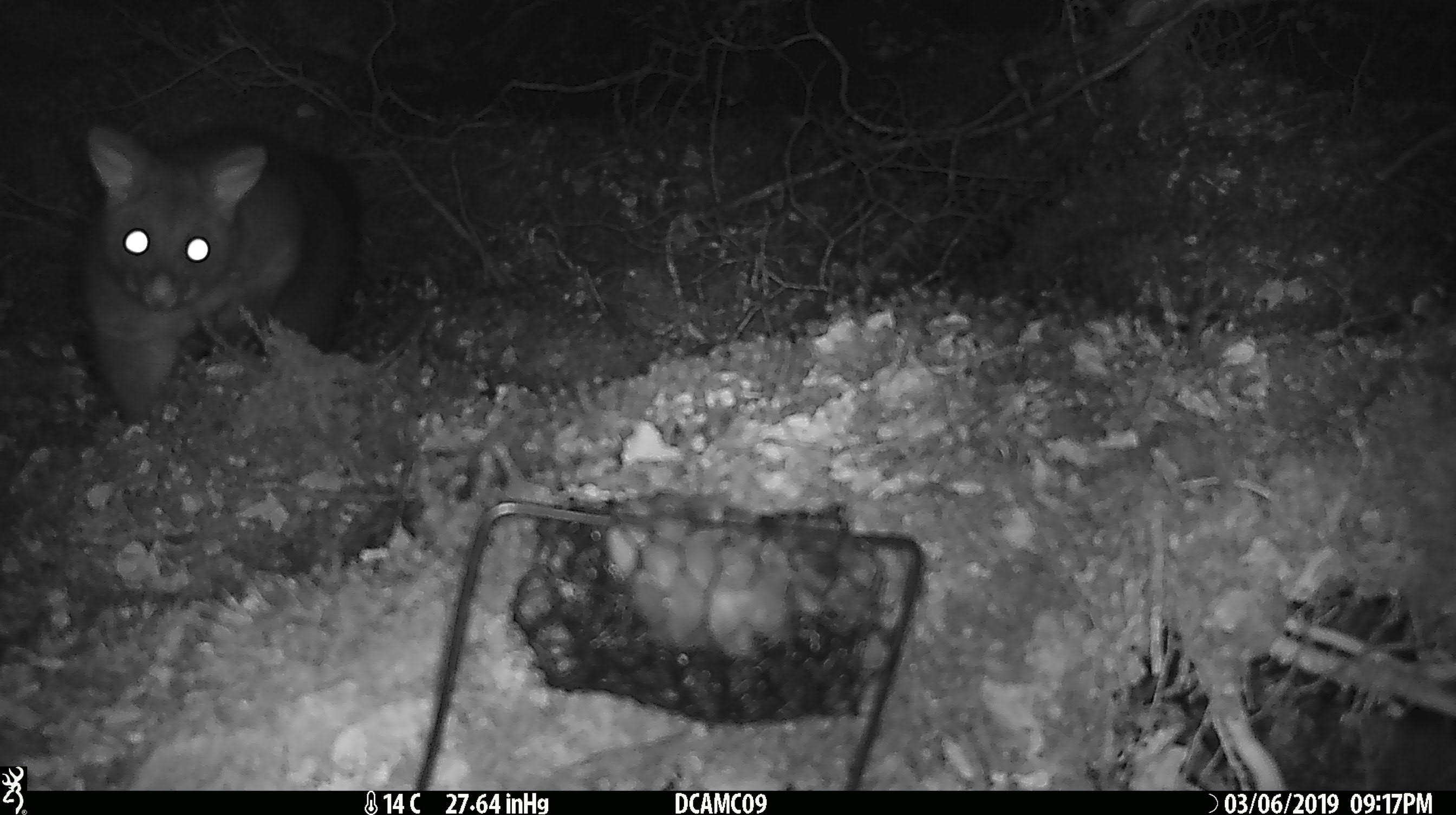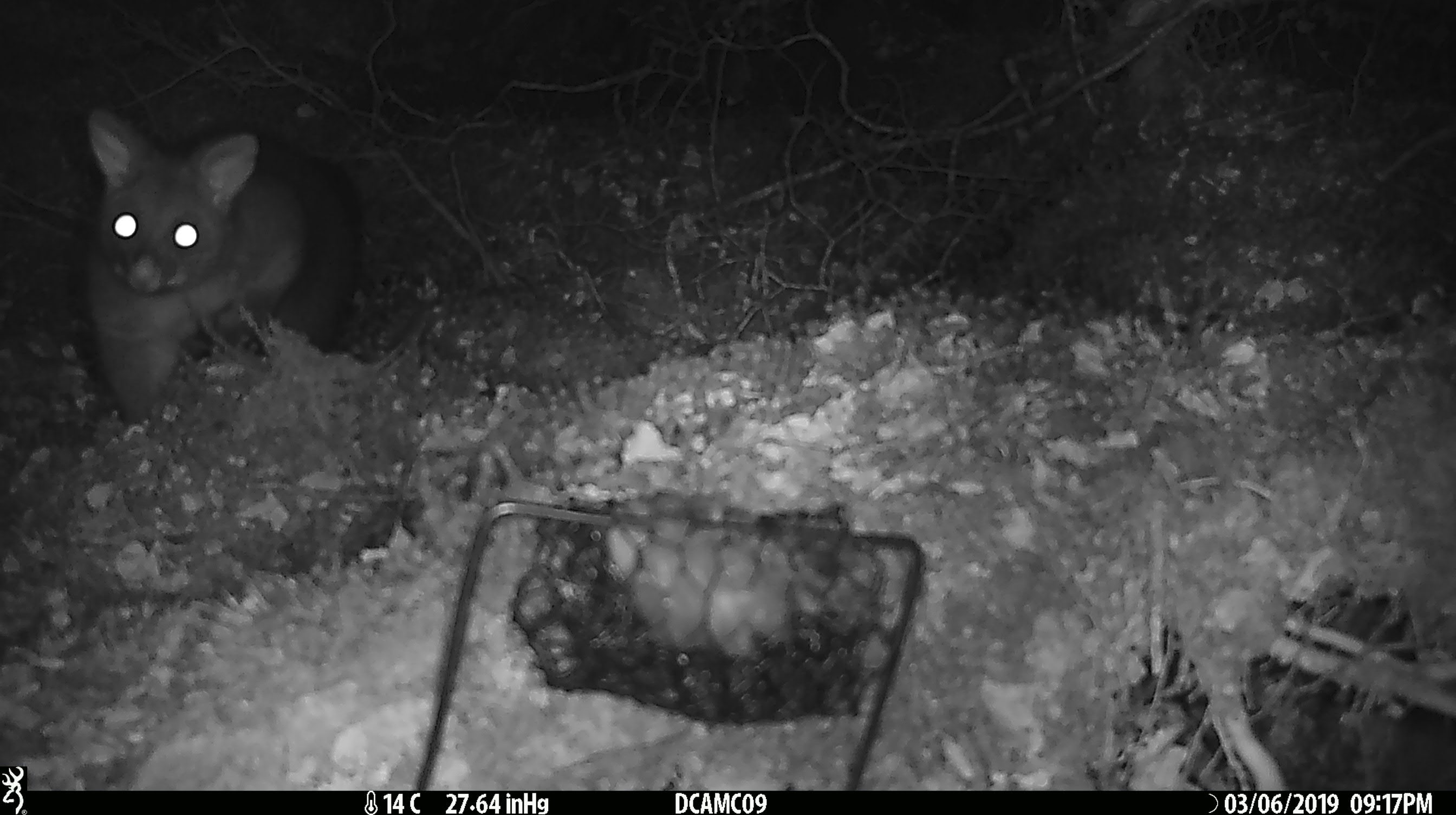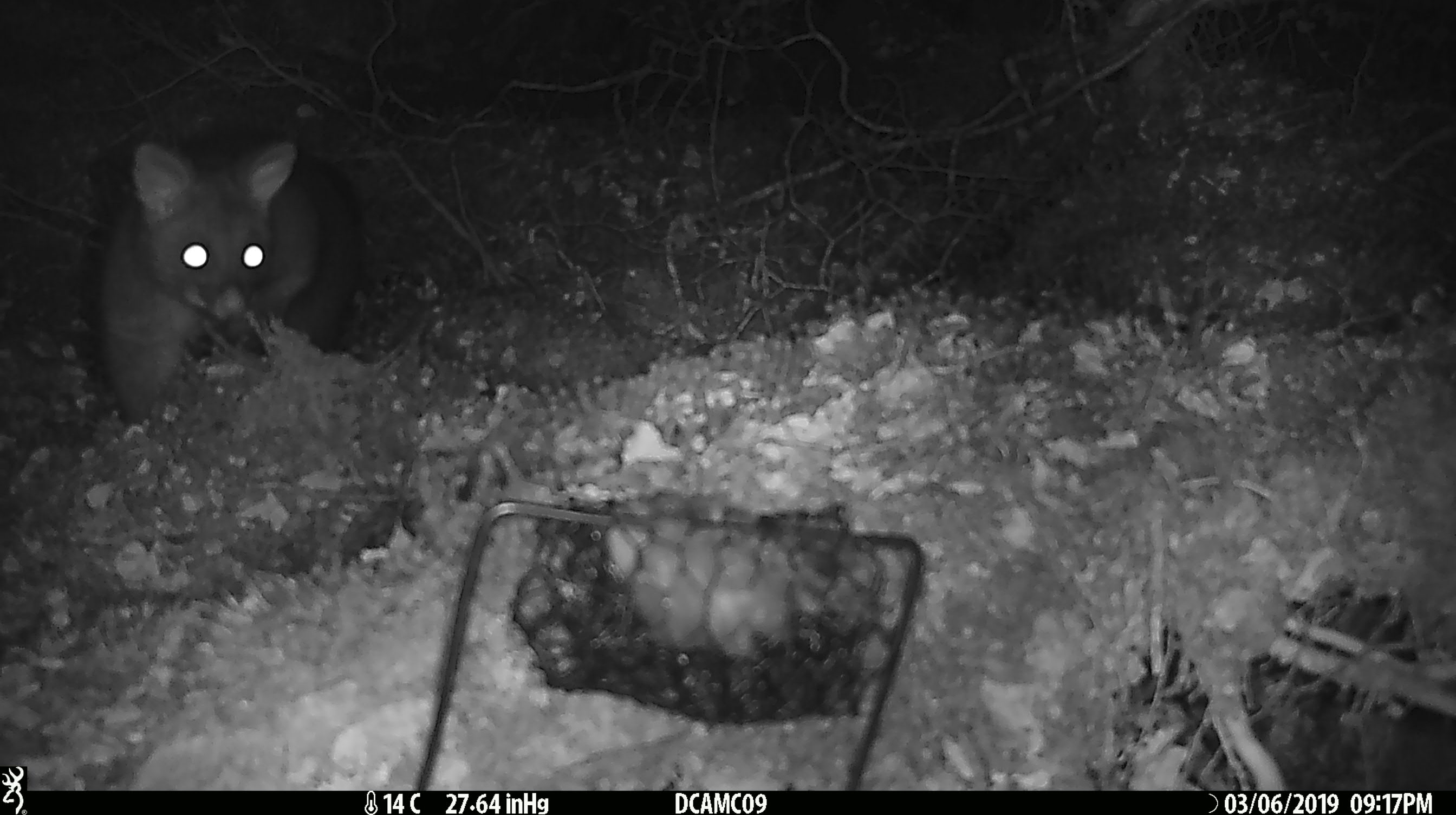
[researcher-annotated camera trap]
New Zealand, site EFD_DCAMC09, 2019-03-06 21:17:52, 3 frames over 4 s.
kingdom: Animalia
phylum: Chordata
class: Mammalia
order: Diprotodontia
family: Phalangeridae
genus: Trichosurus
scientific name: Trichosurus vulpecula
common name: common brushtail possum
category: possum